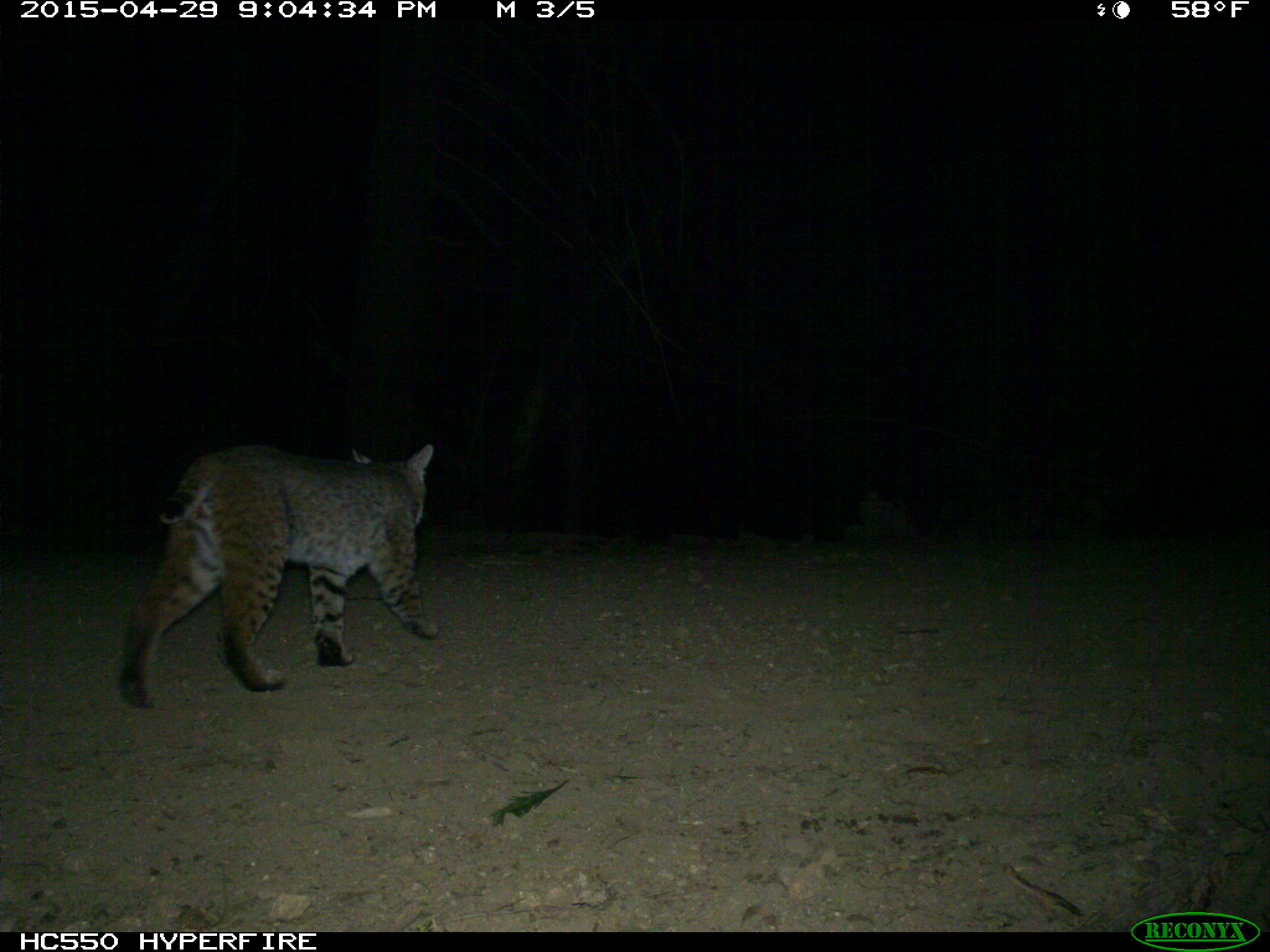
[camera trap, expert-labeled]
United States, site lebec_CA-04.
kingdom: Animalia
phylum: Chordata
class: Mammalia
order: Carnivora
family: Felidae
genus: Lynx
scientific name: Lynx rufus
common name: bobcat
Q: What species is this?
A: Lynx rufus (bobcat).